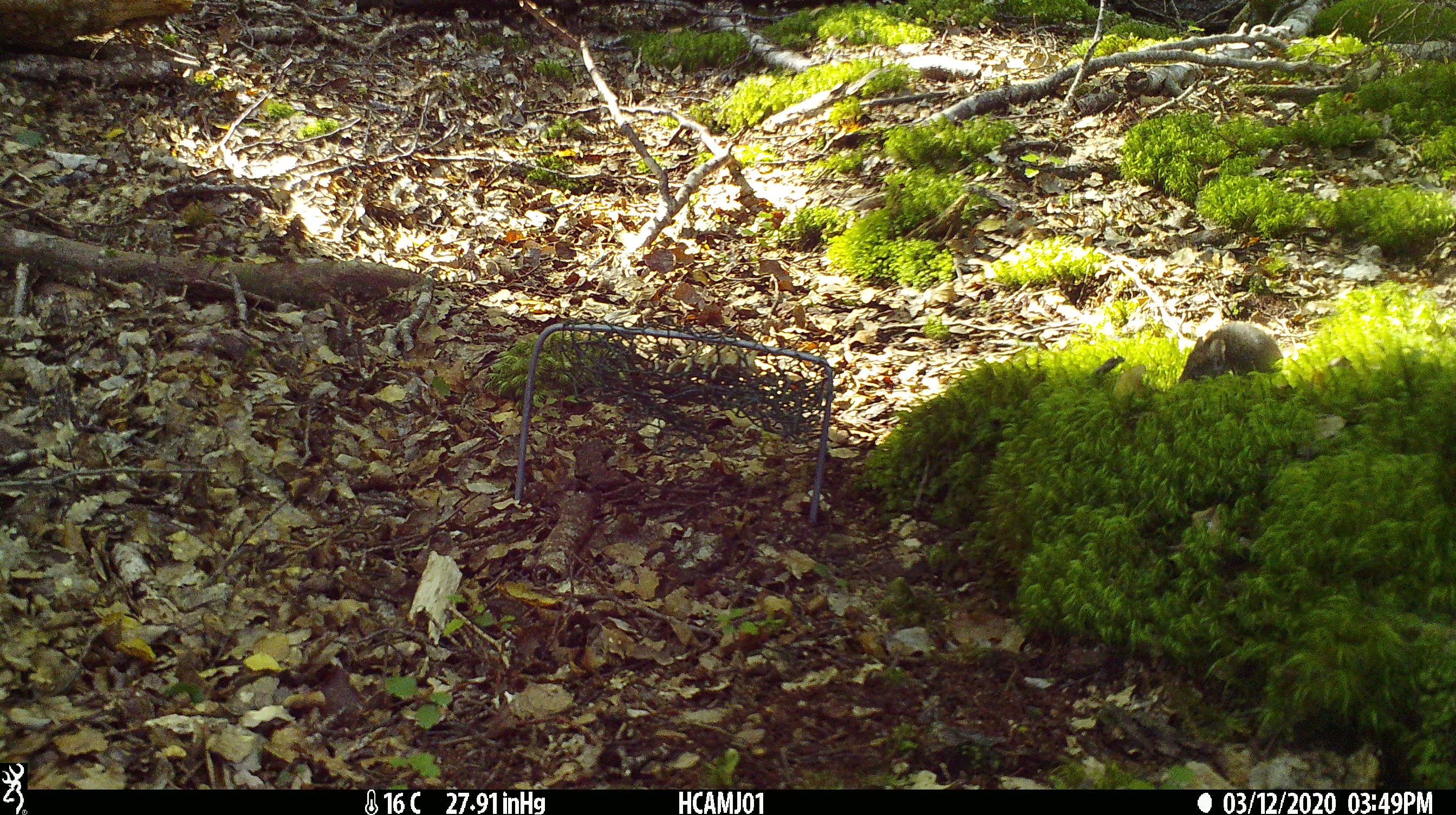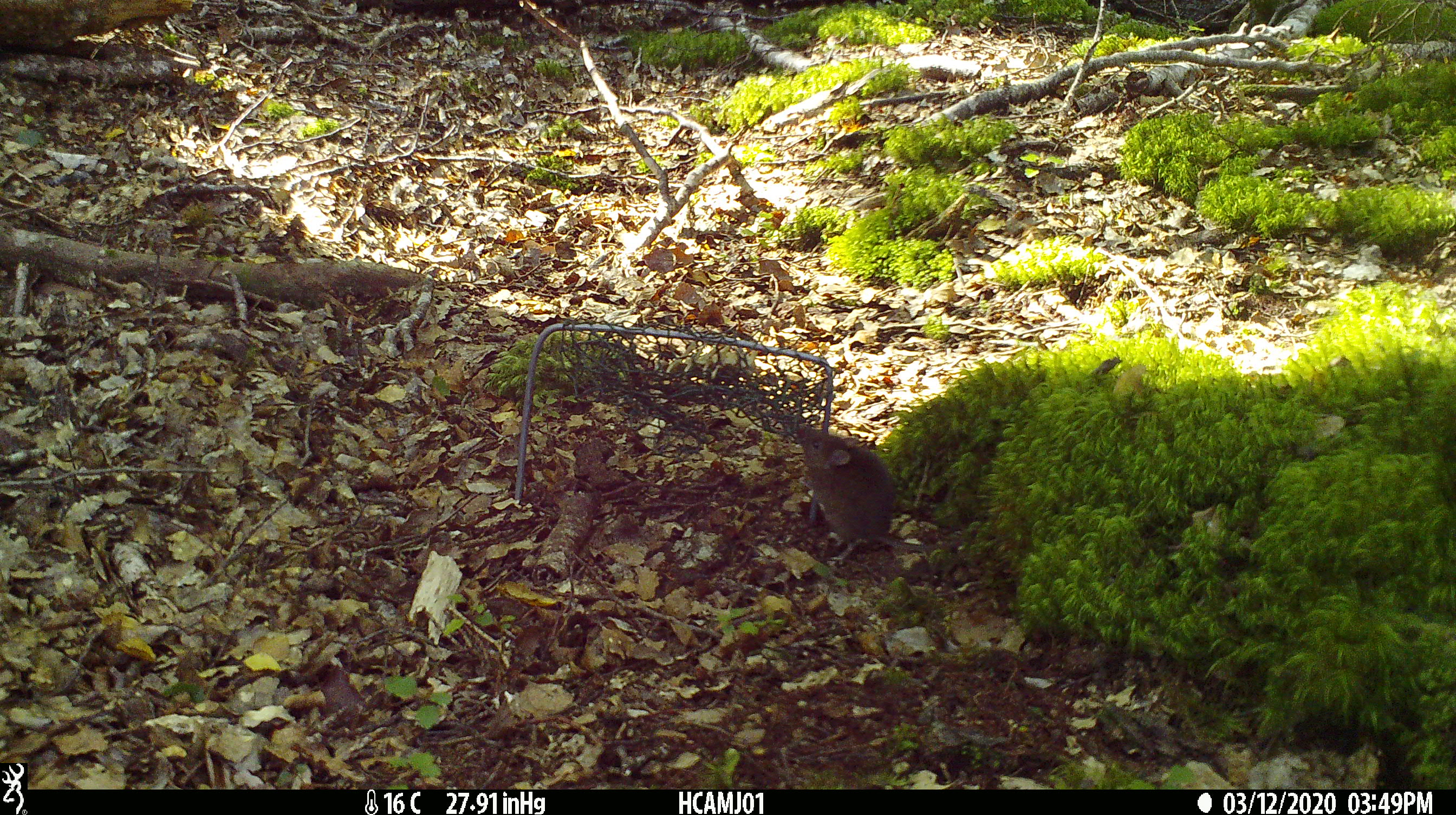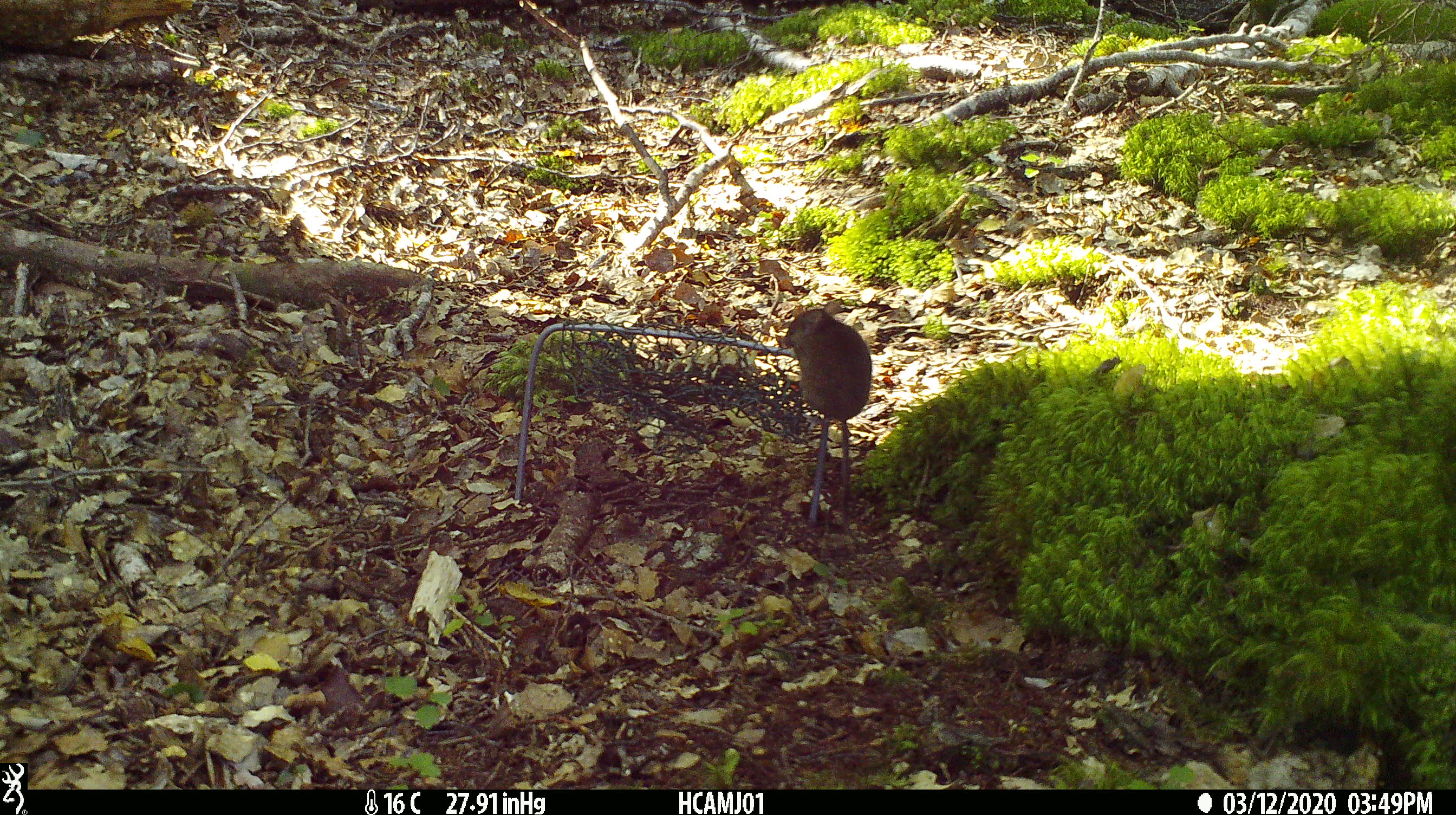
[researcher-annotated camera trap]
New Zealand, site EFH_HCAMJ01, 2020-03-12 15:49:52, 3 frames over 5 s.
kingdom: Animalia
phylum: Chordata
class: Mammalia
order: Rodentia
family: Muridae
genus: Mus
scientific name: Mus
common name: mouse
Mouse (Mus).